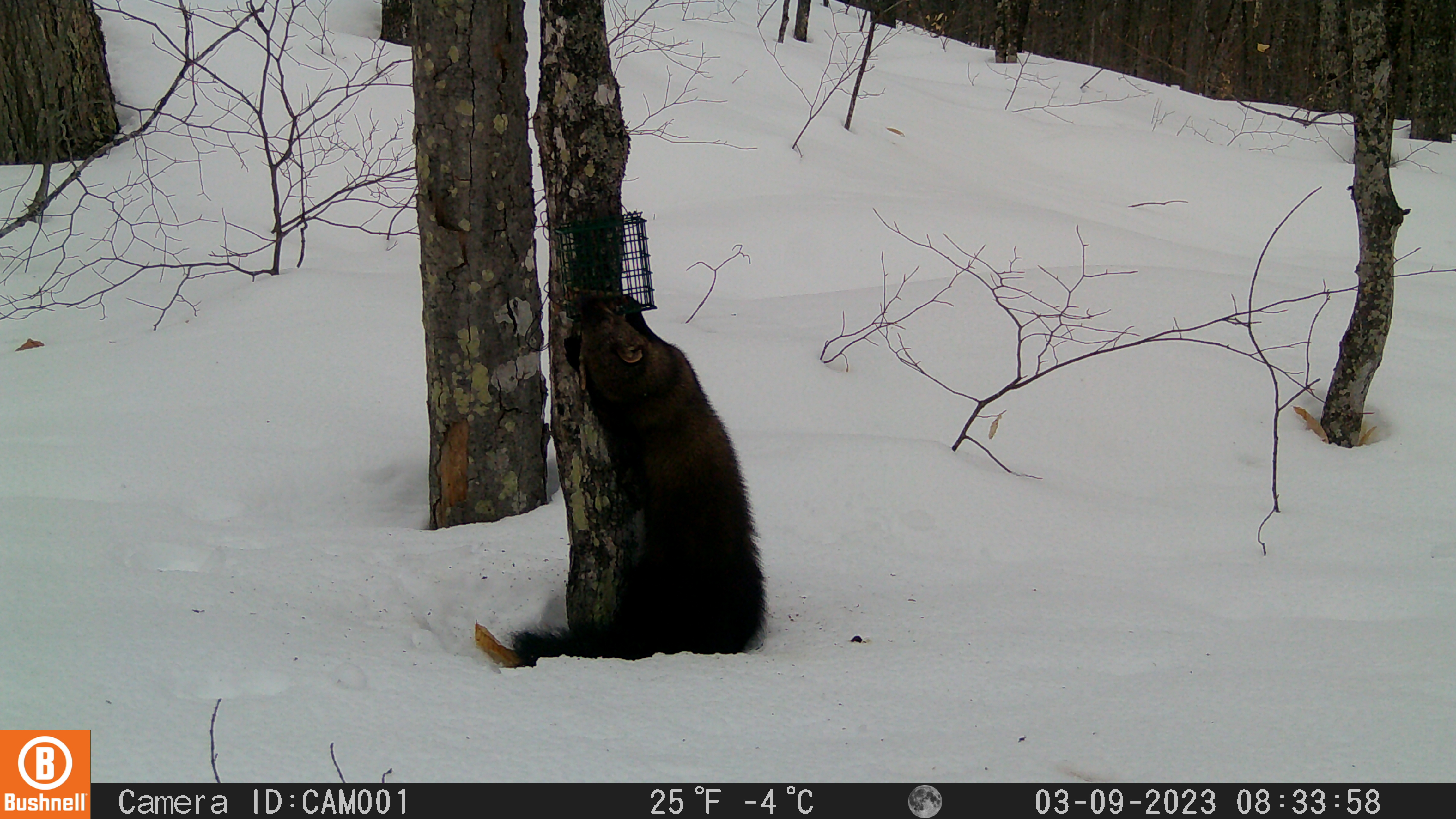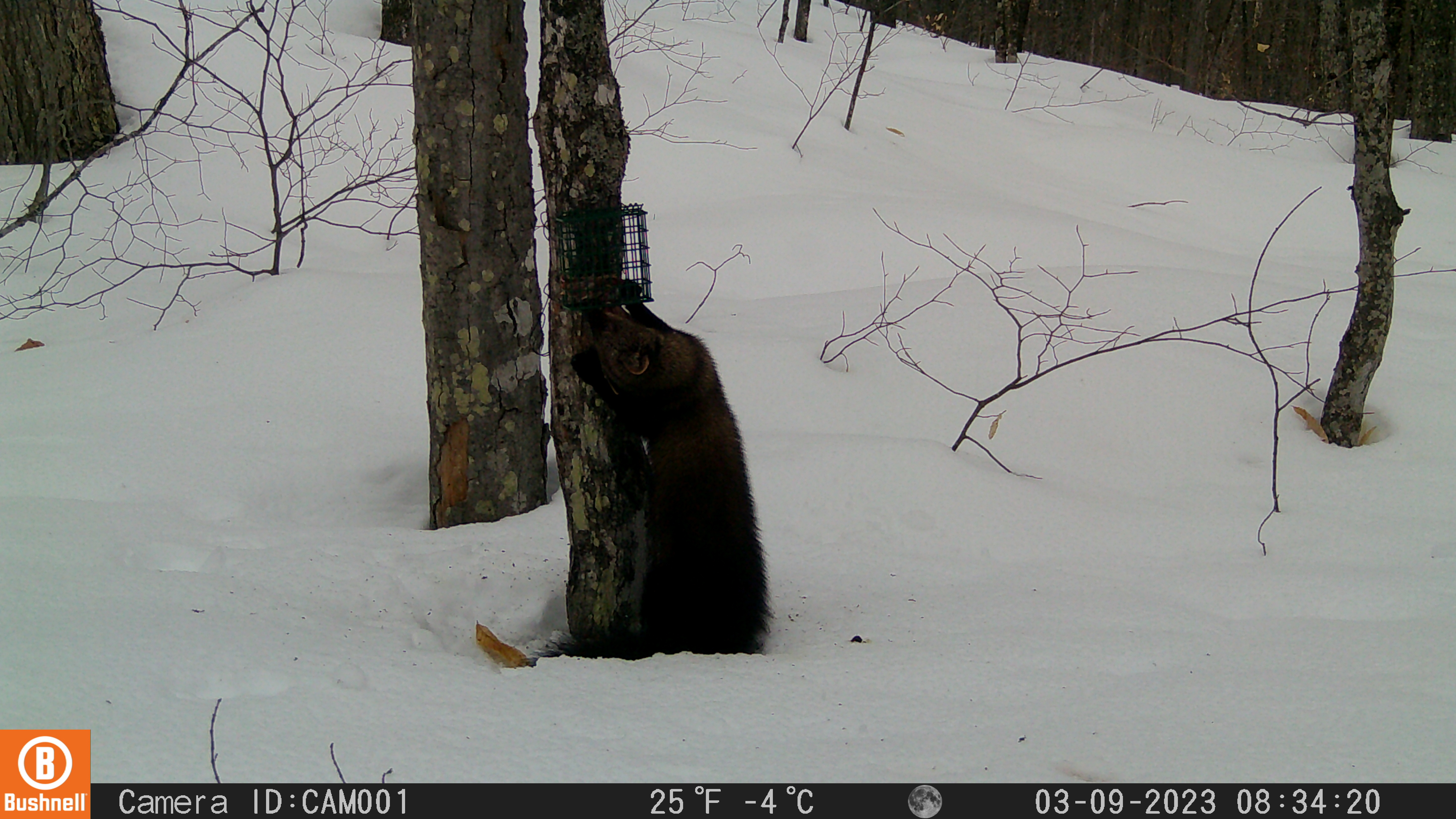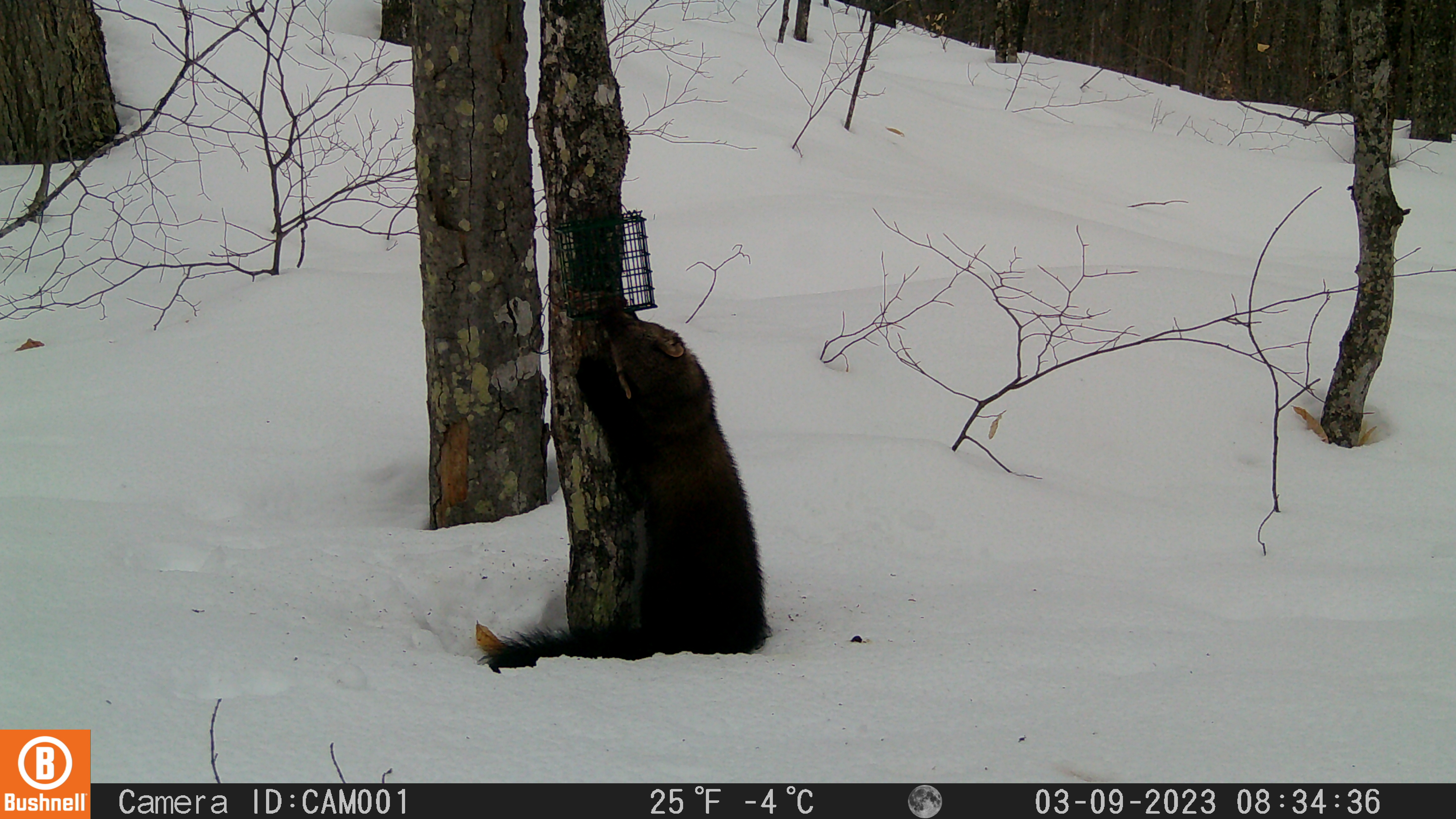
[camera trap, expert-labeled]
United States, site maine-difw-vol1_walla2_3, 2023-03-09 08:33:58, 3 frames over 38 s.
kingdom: Animalia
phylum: Chordata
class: Mammalia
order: Carnivora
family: Mustelidae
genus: Pekania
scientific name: Pekania pennanti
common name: fisher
Fisher (Pekania pennanti).